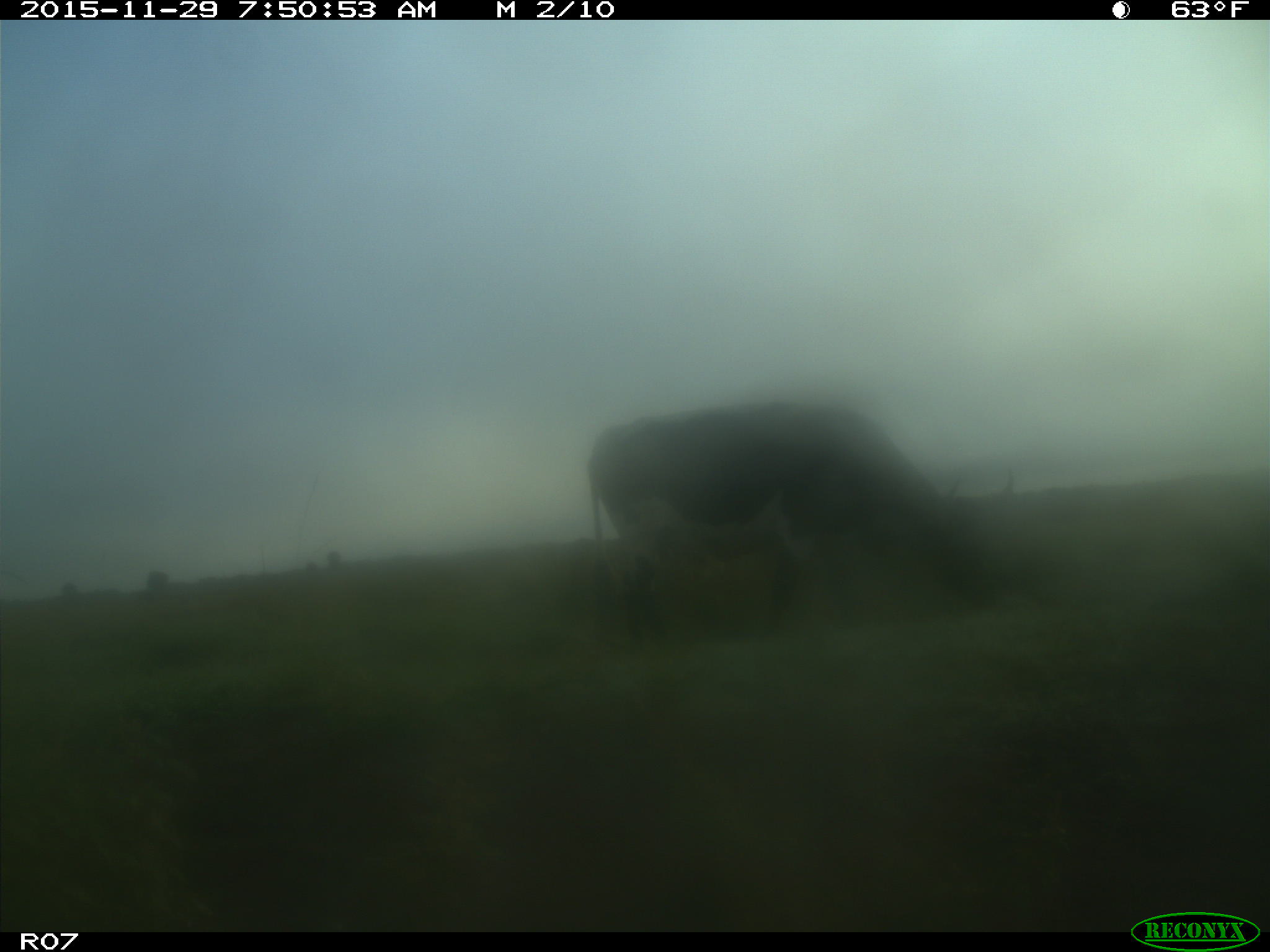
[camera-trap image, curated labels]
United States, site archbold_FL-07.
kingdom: Animalia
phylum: Chordata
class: Mammalia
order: Artiodactyla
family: Bovidae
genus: Bos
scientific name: Bos taurus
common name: domestic cow